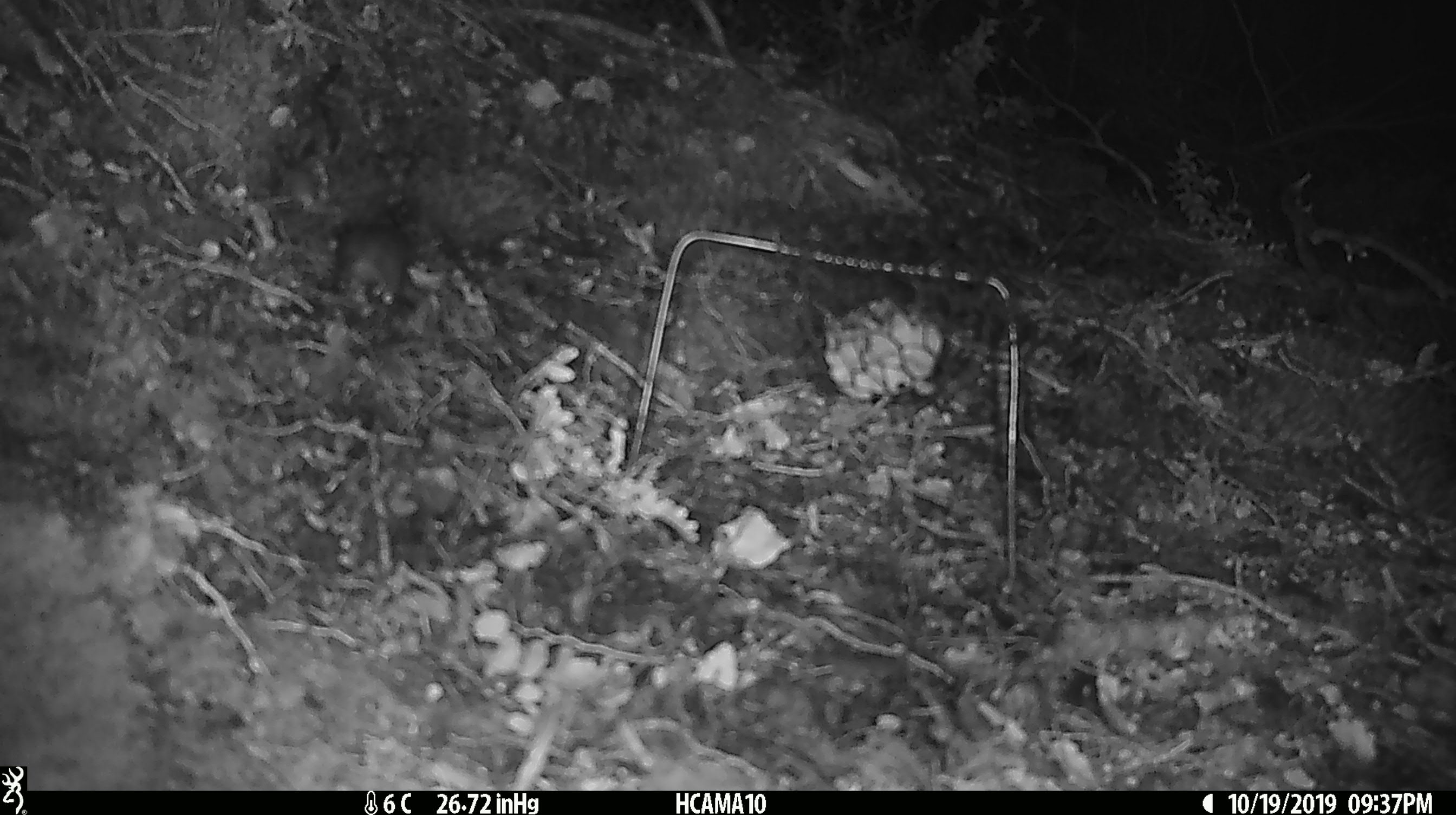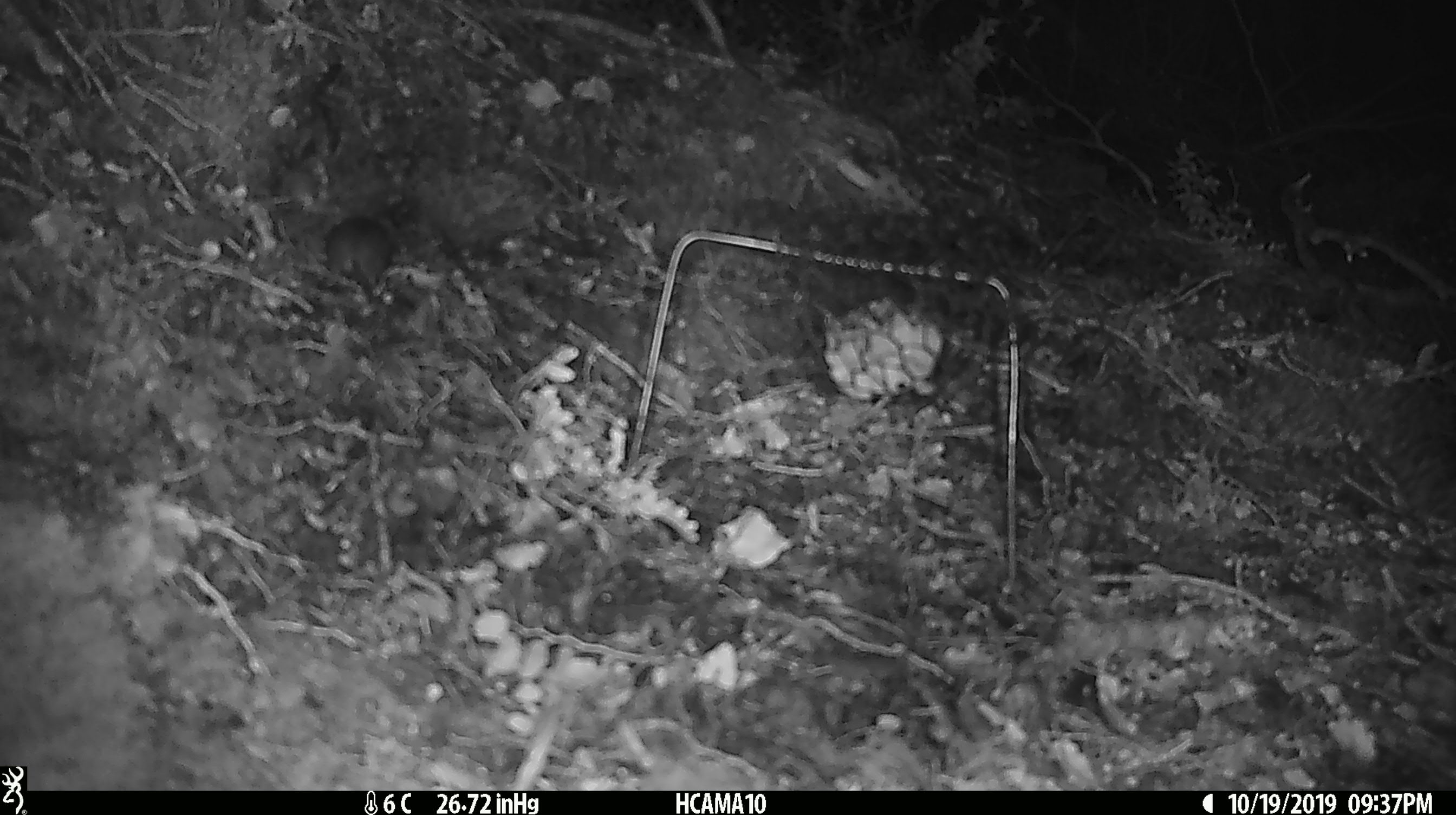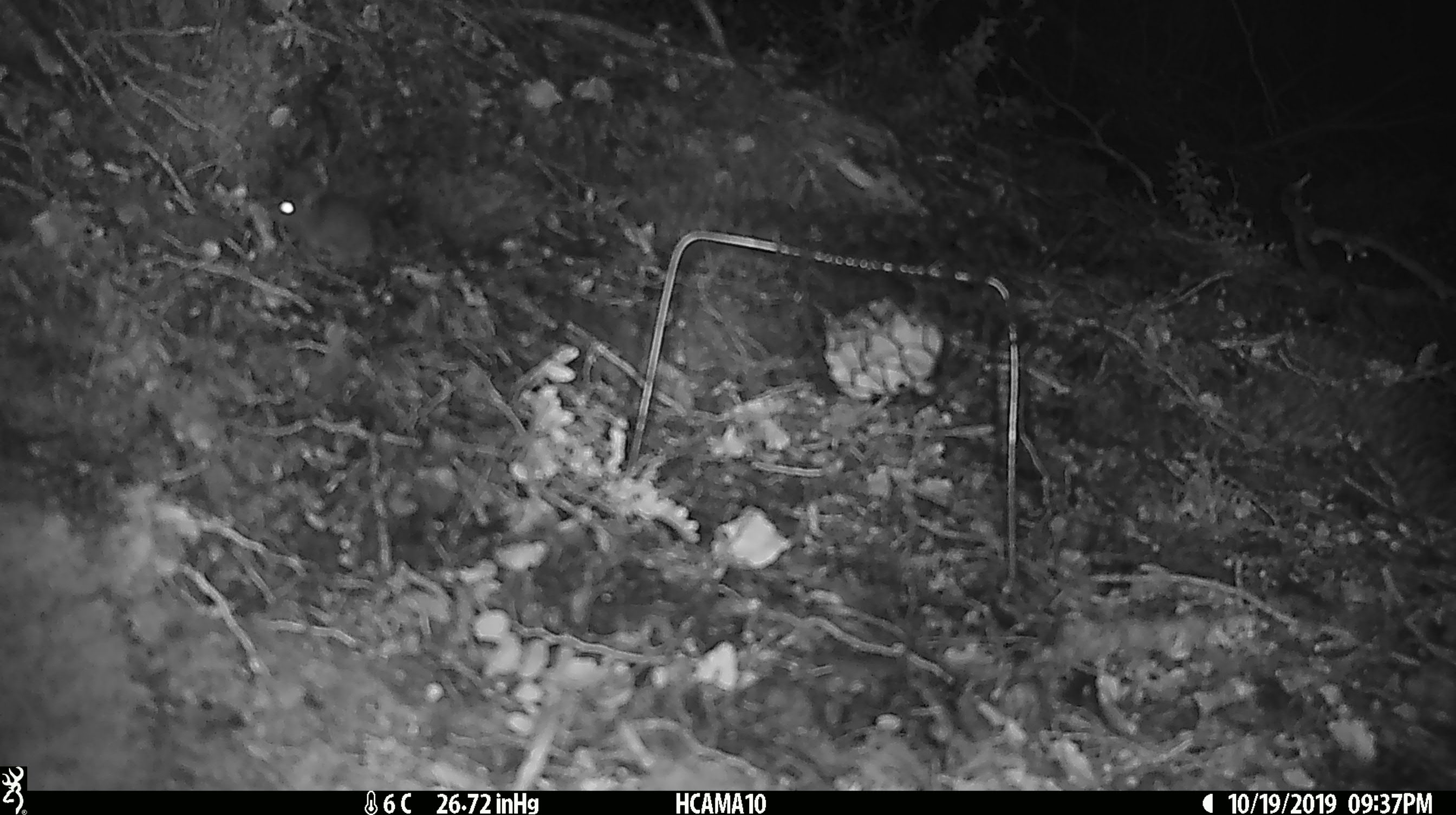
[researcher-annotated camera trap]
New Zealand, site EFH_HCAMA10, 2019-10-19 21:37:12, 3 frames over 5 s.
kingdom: Animalia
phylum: Chordata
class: Mammalia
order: Rodentia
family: Muridae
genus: Mus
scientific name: Mus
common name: mouse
Mouse (Mus).